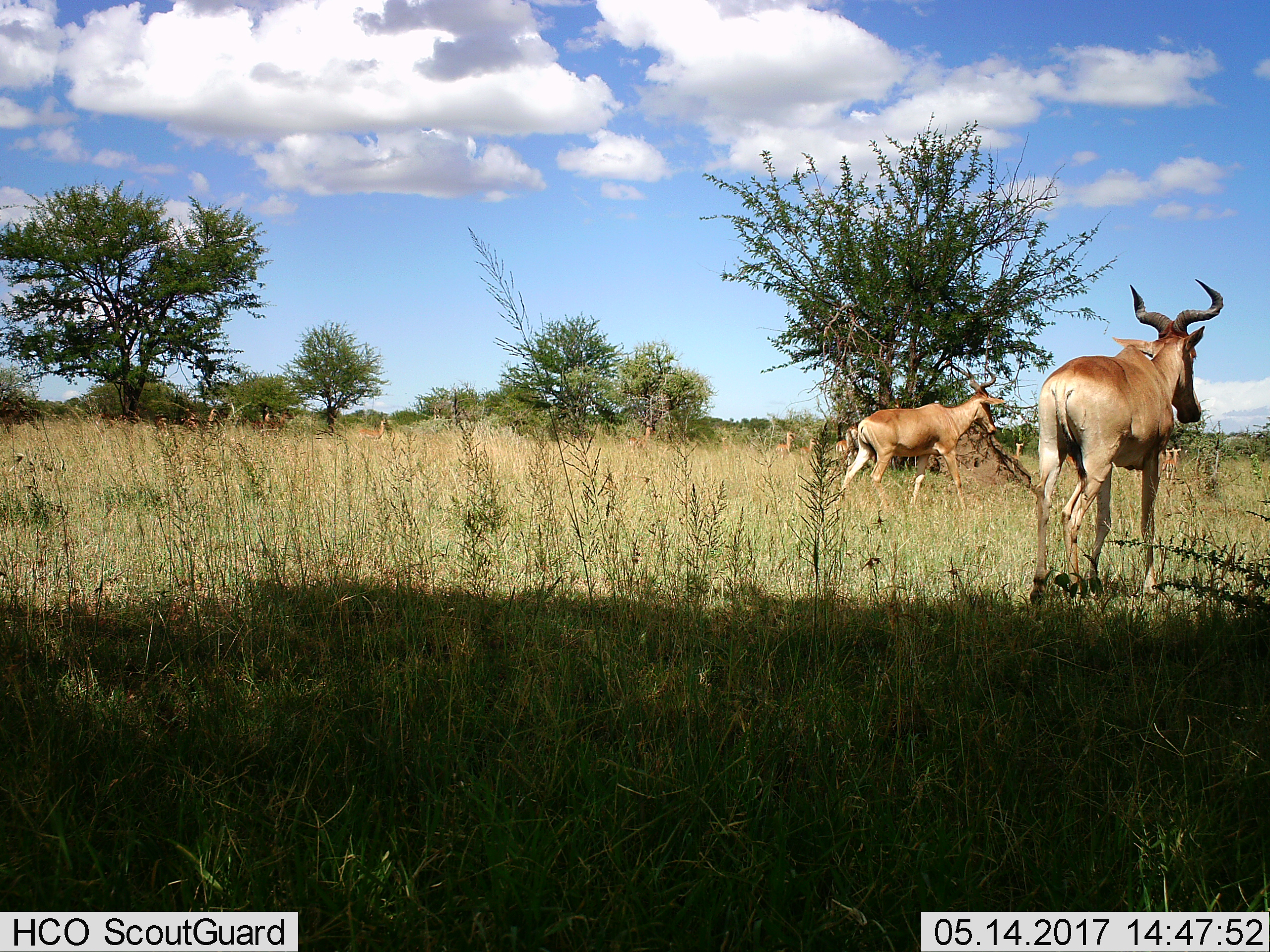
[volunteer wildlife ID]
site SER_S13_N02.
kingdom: Animalia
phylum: Chordata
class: Mammalia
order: Artiodactyla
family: Bovidae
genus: Alcelaphus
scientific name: Alcelaphus buselaphus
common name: hartebeest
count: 2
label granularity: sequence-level